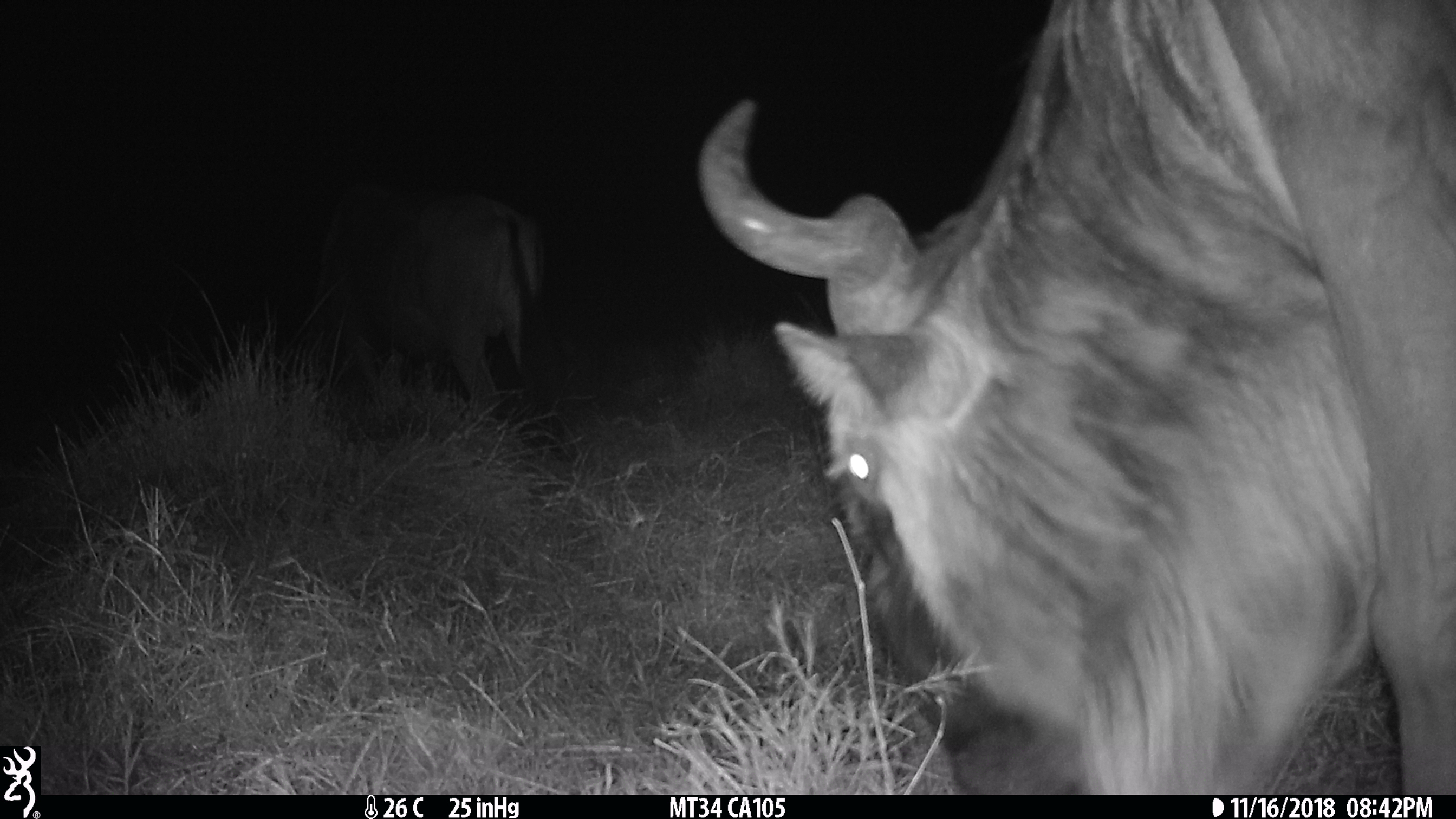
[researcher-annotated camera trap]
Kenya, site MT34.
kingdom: Animalia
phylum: Chordata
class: Mammalia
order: Artiodactyla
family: Bovidae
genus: Connochaetes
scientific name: Connochaetes taurinus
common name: blue wildebeest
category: wildebeest